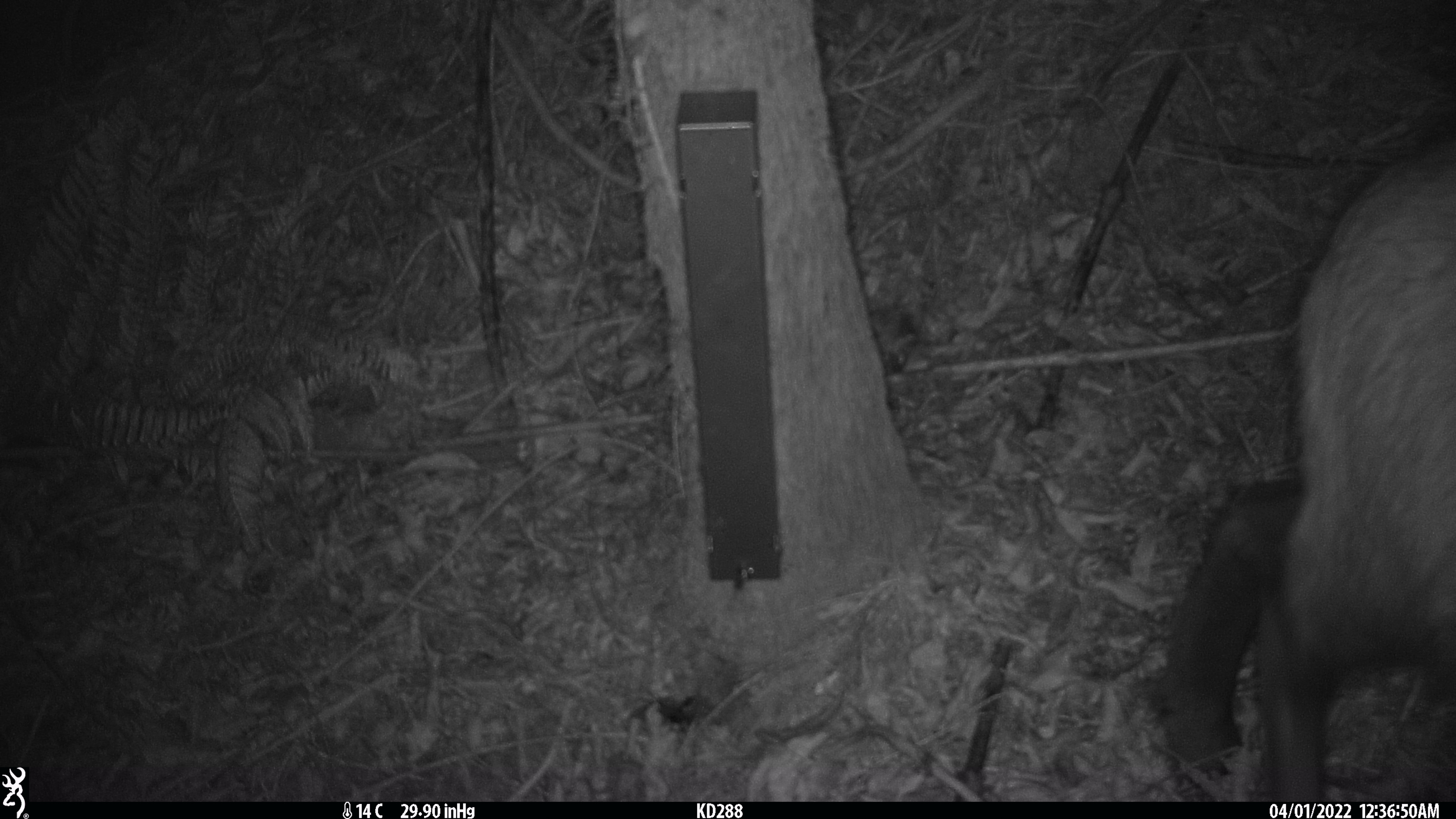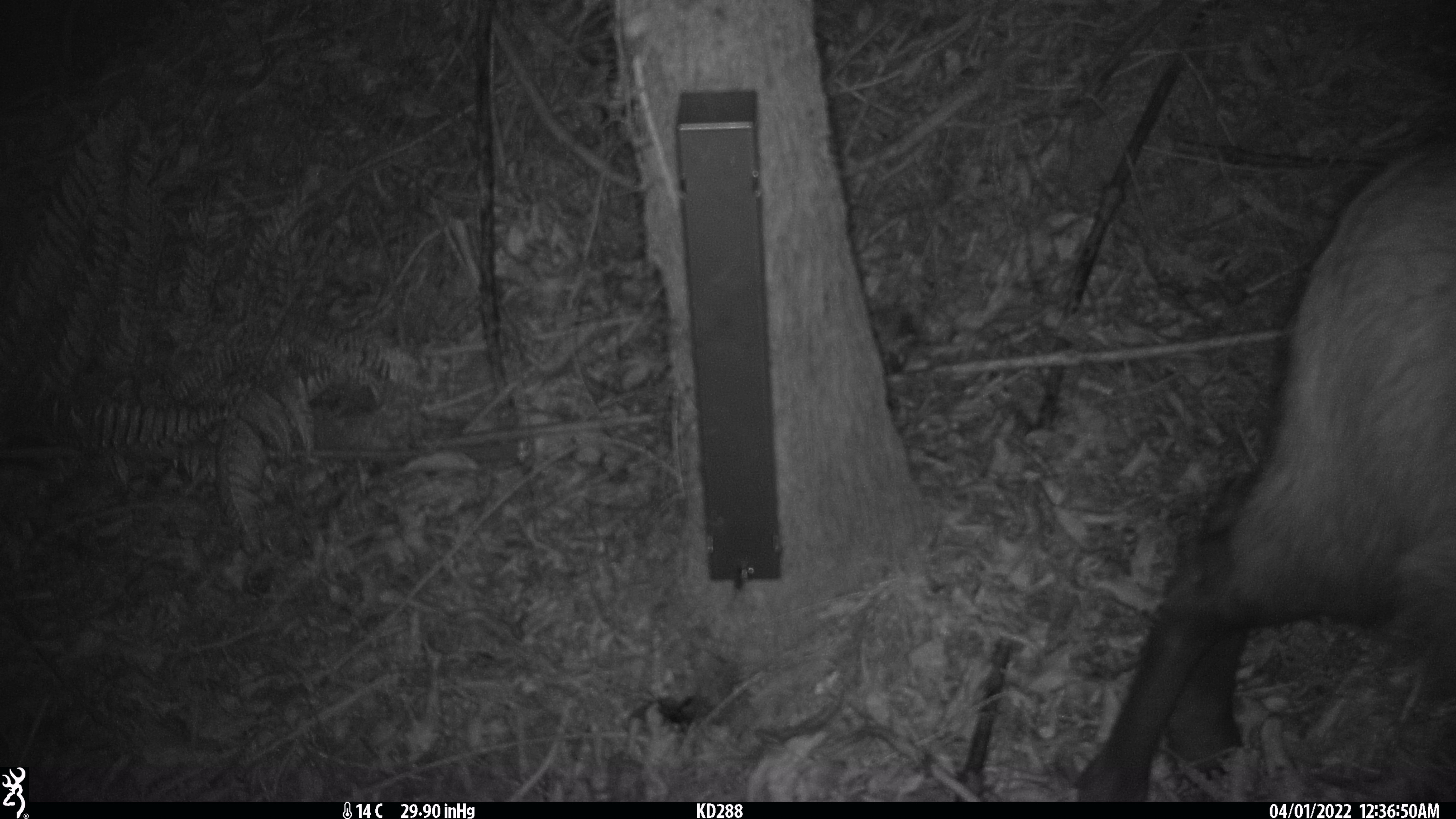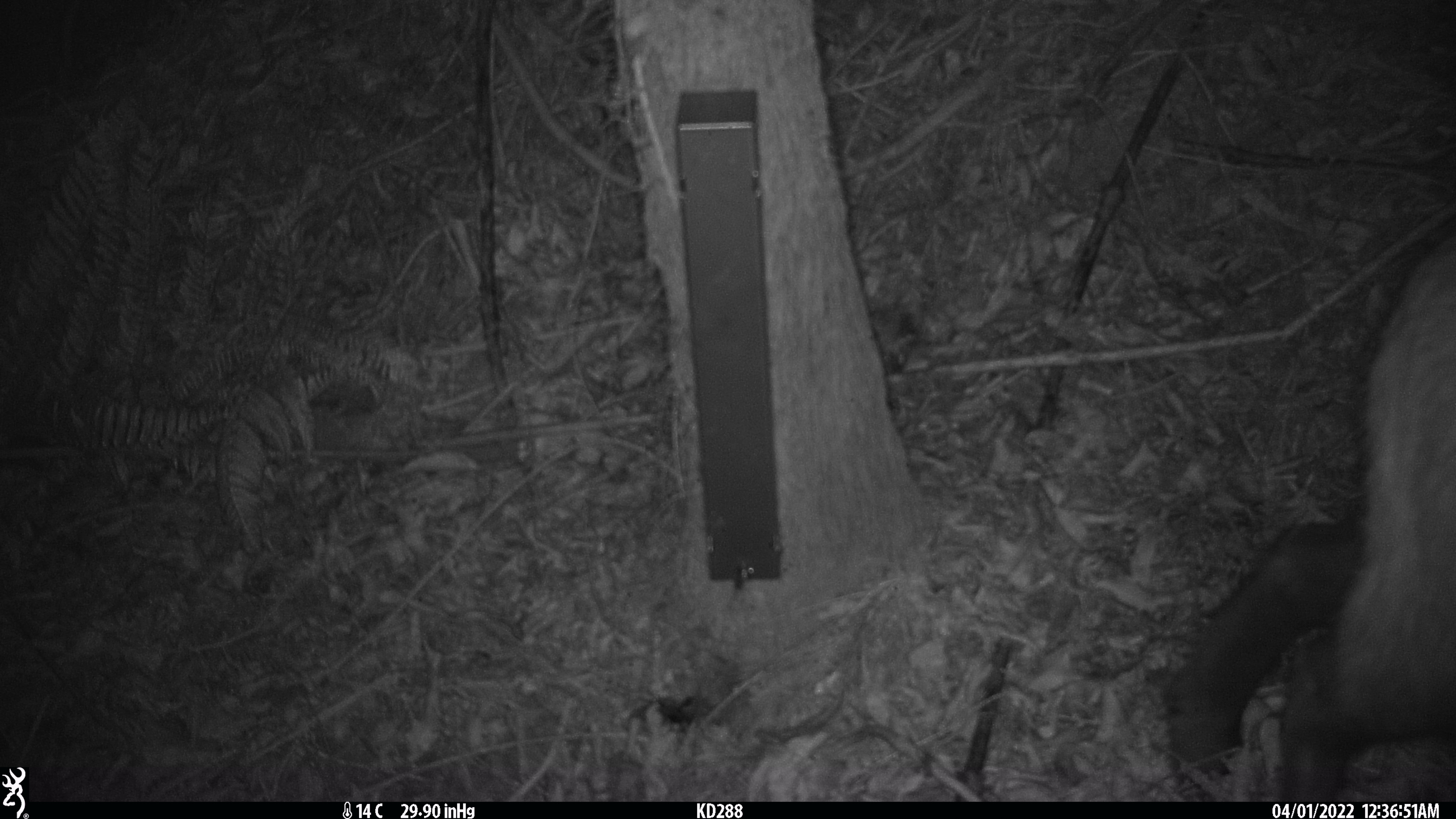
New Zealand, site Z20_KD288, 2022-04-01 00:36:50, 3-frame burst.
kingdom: Animalia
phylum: Chordata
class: Mammalia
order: Artiodactyla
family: Bovidae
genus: Rupicapra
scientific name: Rupicapra rupicapra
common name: alpine chamois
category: chamois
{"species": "chamois (alpine chamois) (Rupicapra rupicapra)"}